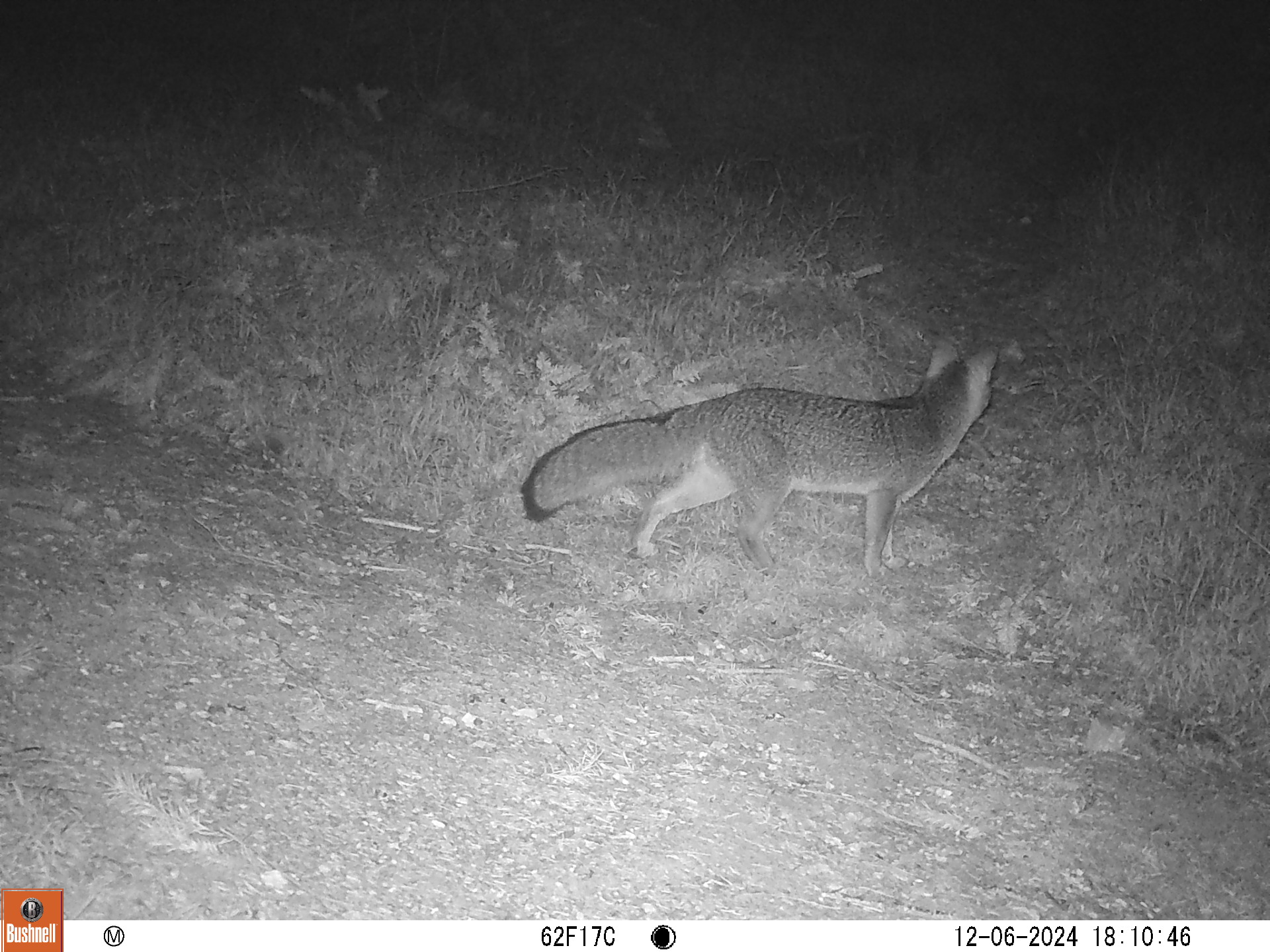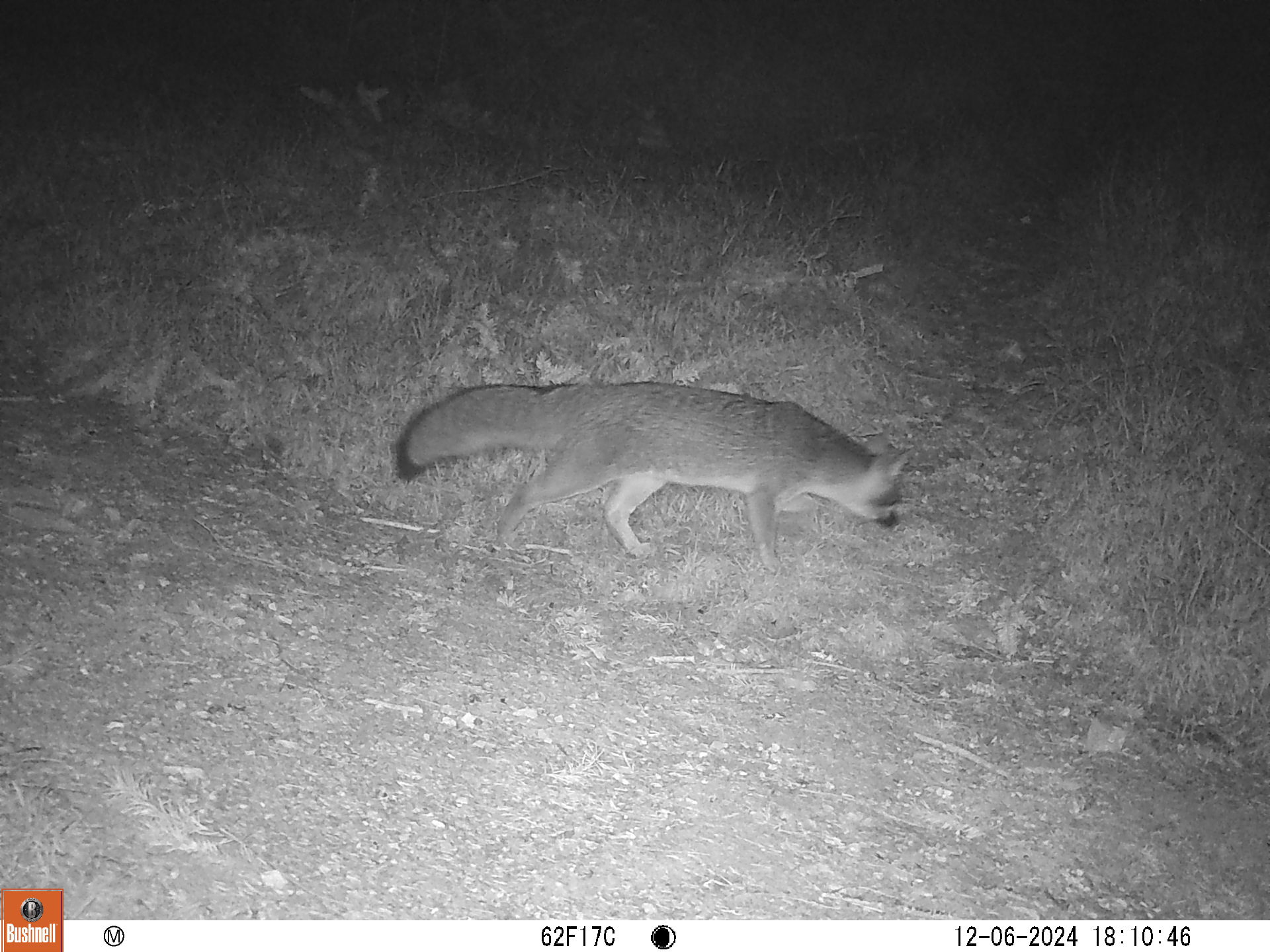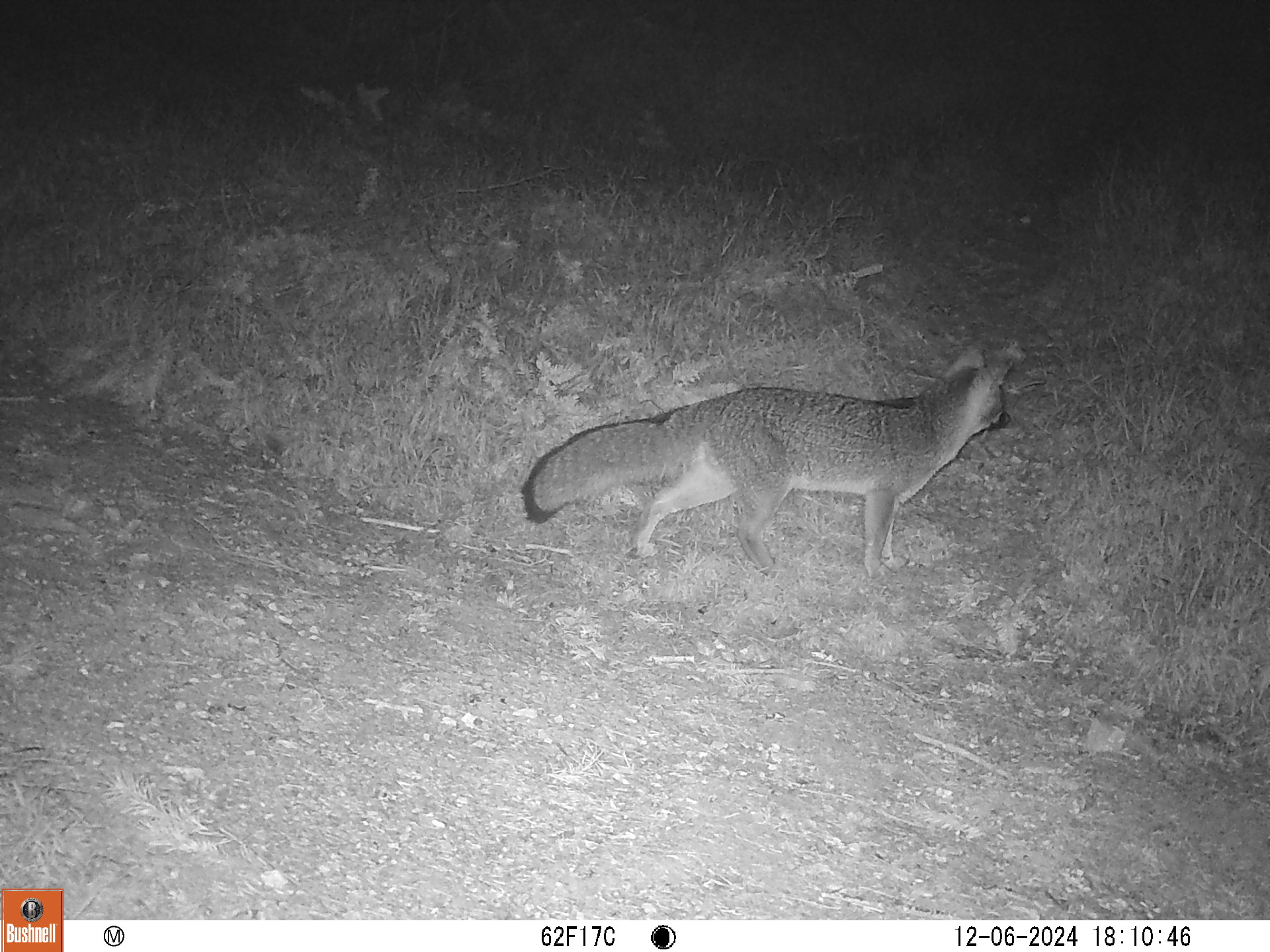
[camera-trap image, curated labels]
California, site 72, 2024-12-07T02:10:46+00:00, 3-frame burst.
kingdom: Animalia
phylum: Chordata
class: Mammalia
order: Carnivora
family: Canidae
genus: Urocyon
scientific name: Urocyon cinereoargenteus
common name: gray fox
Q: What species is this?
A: Gray fox (Urocyon cinereoargenteus).